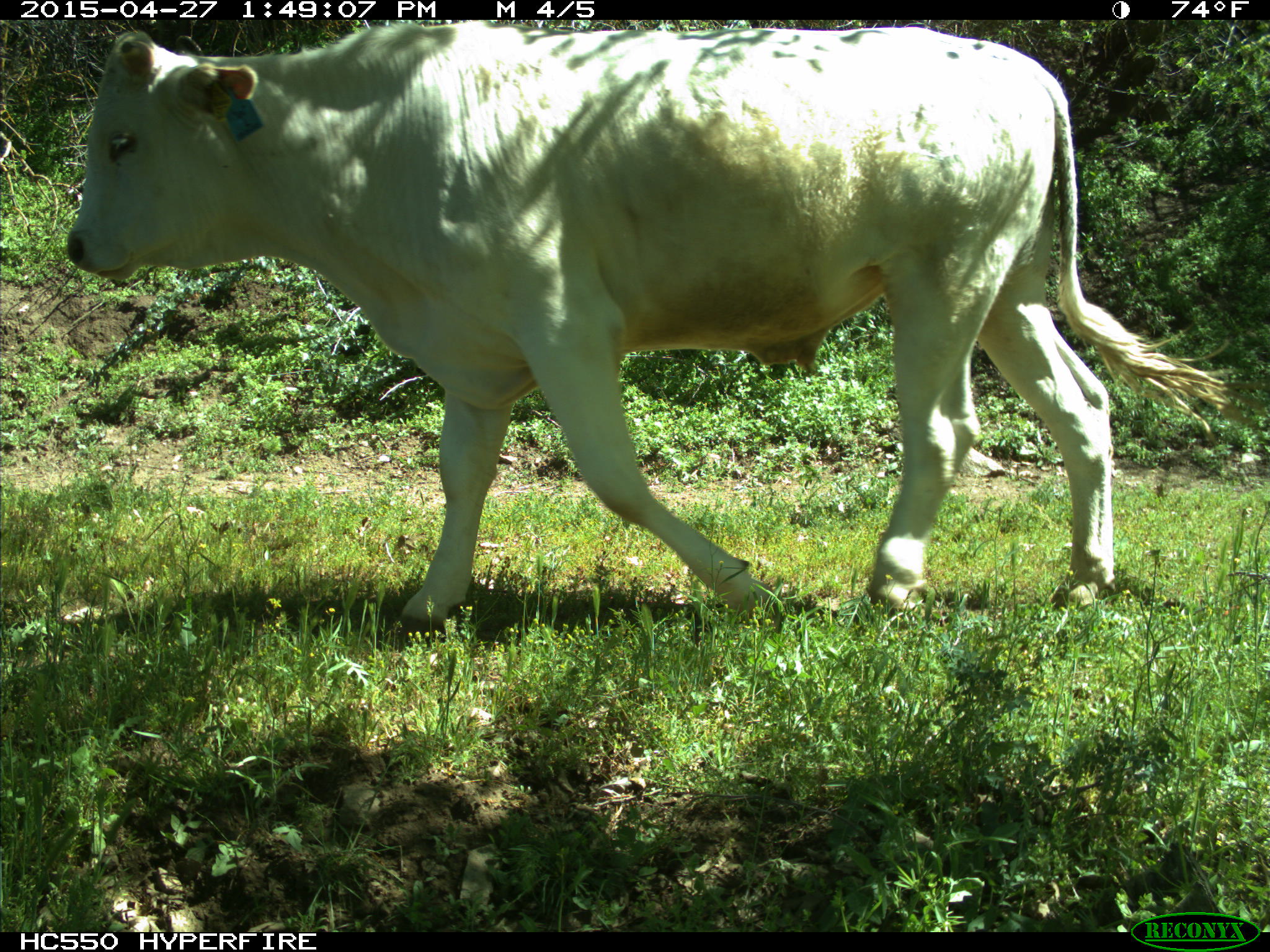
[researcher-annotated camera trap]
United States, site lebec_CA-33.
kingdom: Animalia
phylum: Chordata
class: Mammalia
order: Artiodactyla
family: Bovidae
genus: Bos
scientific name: Bos taurus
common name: domestic cow